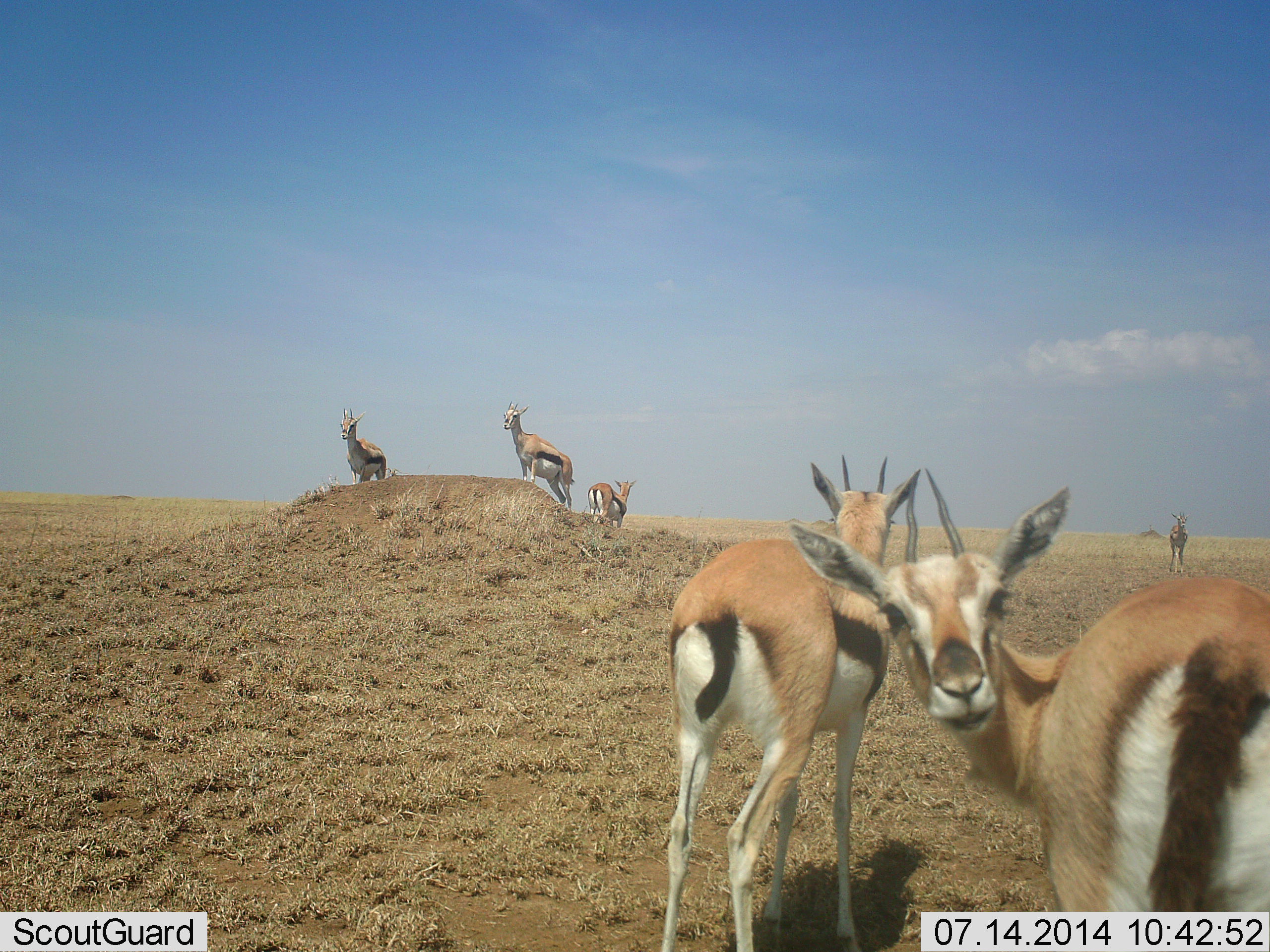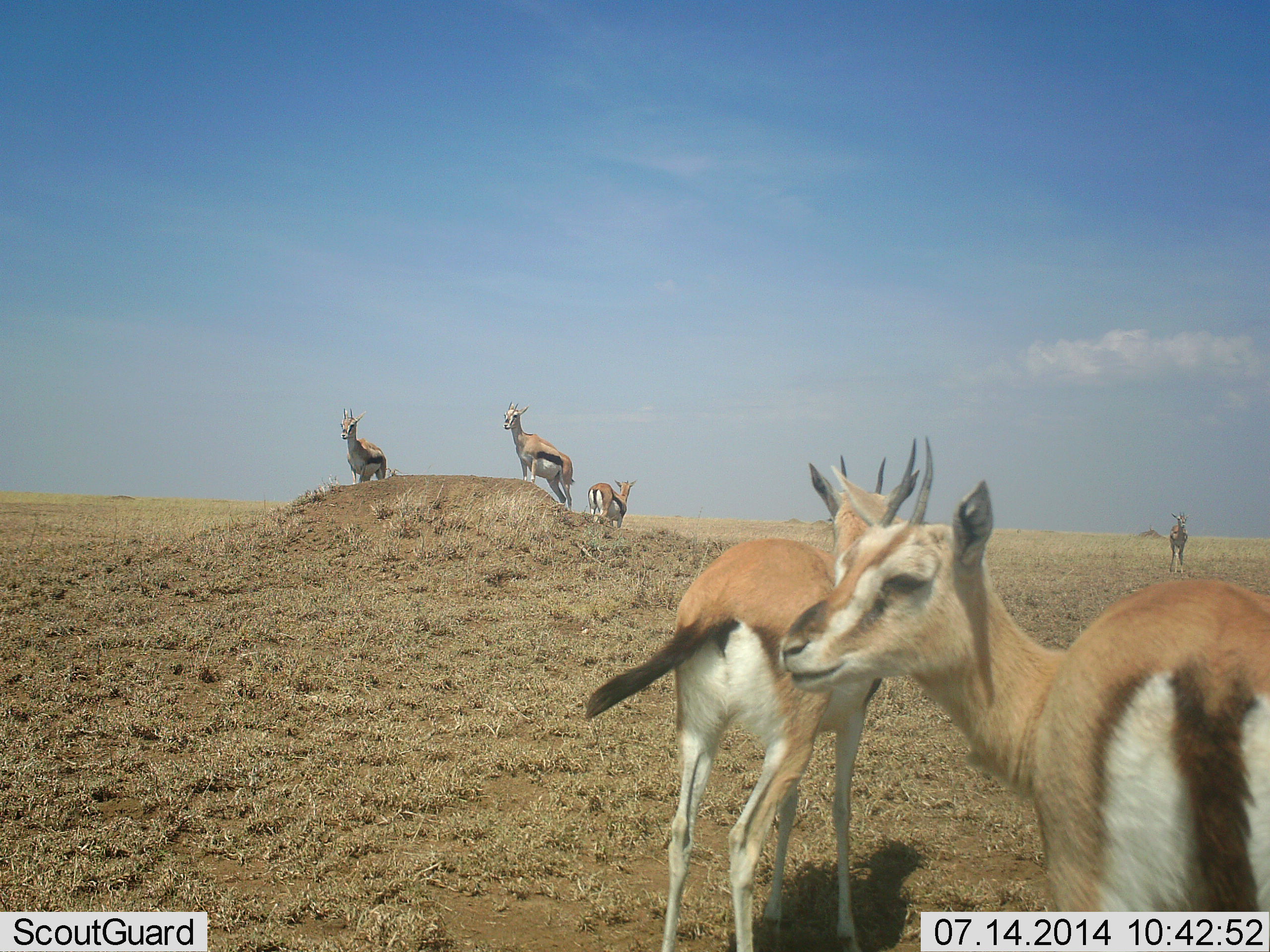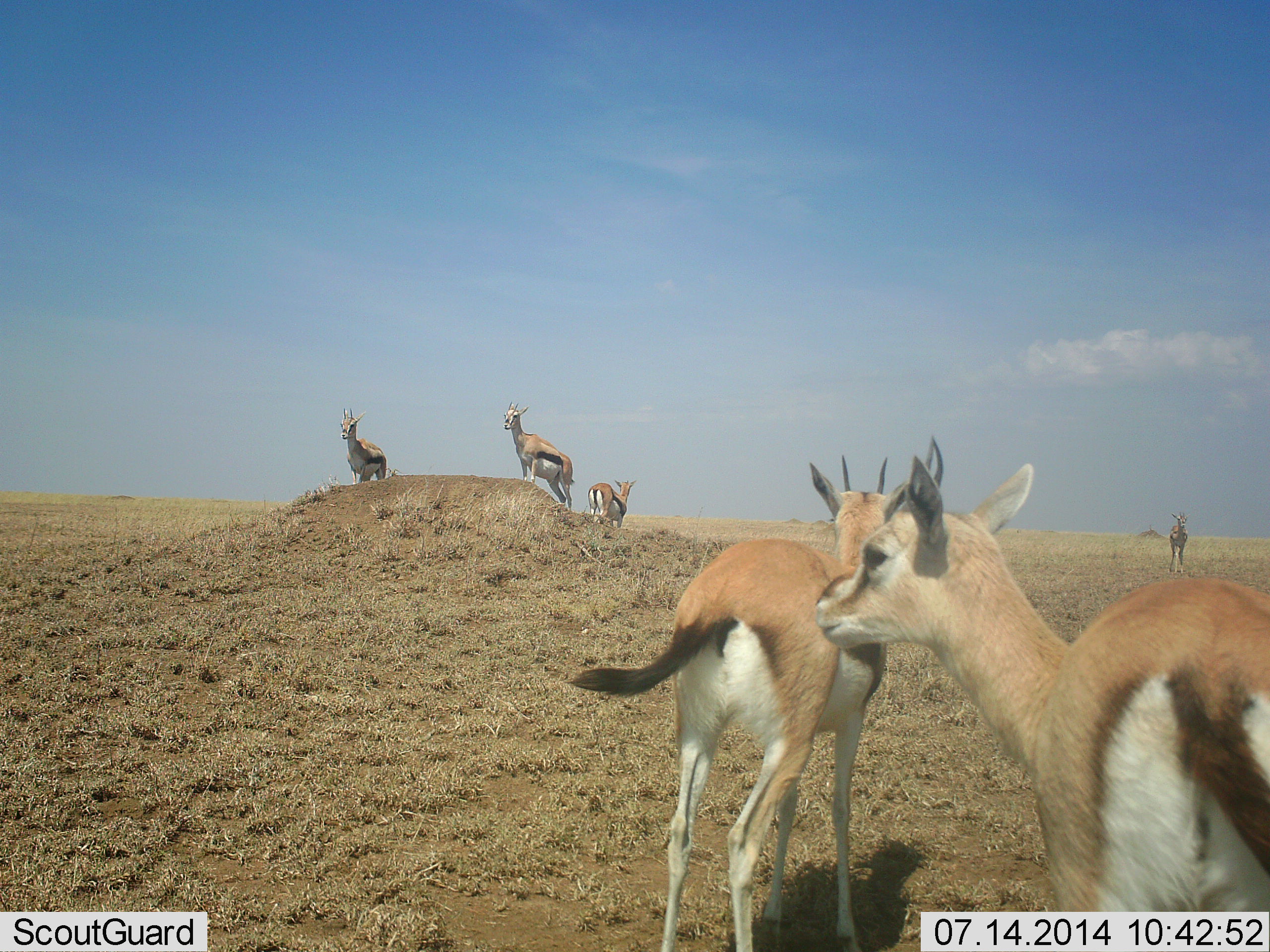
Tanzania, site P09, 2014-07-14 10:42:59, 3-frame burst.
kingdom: Animalia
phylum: Chordata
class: Mammalia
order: Artiodactyla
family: Bovidae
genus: Eudorcas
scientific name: Eudorcas thomsonii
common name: thomson's gazelle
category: gazellethomsons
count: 6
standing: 100%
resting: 0%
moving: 0%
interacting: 0%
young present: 0%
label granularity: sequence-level